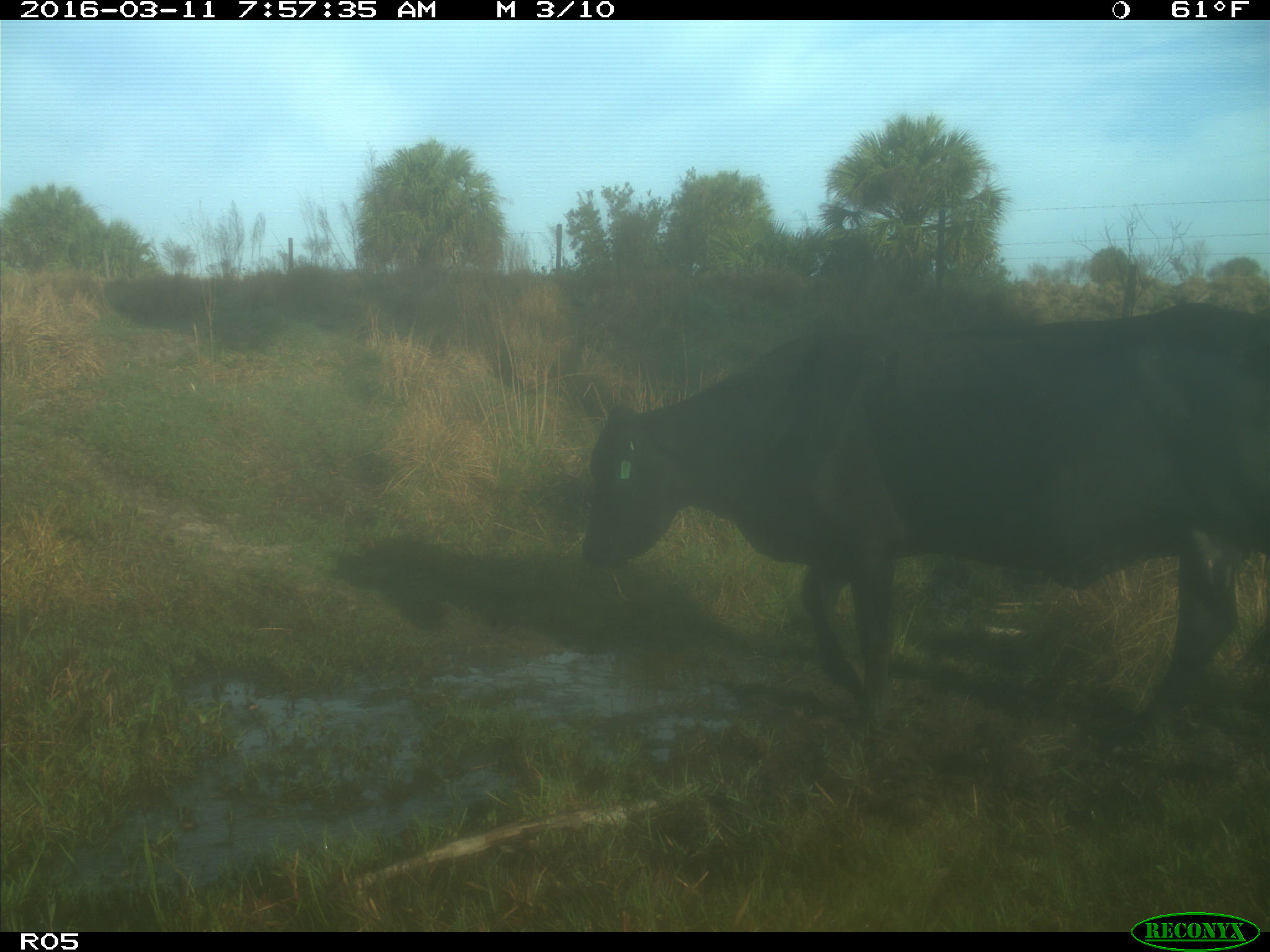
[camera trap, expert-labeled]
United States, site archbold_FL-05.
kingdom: Animalia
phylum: Chordata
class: Mammalia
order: Artiodactyla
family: Bovidae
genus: Bos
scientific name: Bos taurus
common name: domestic cow